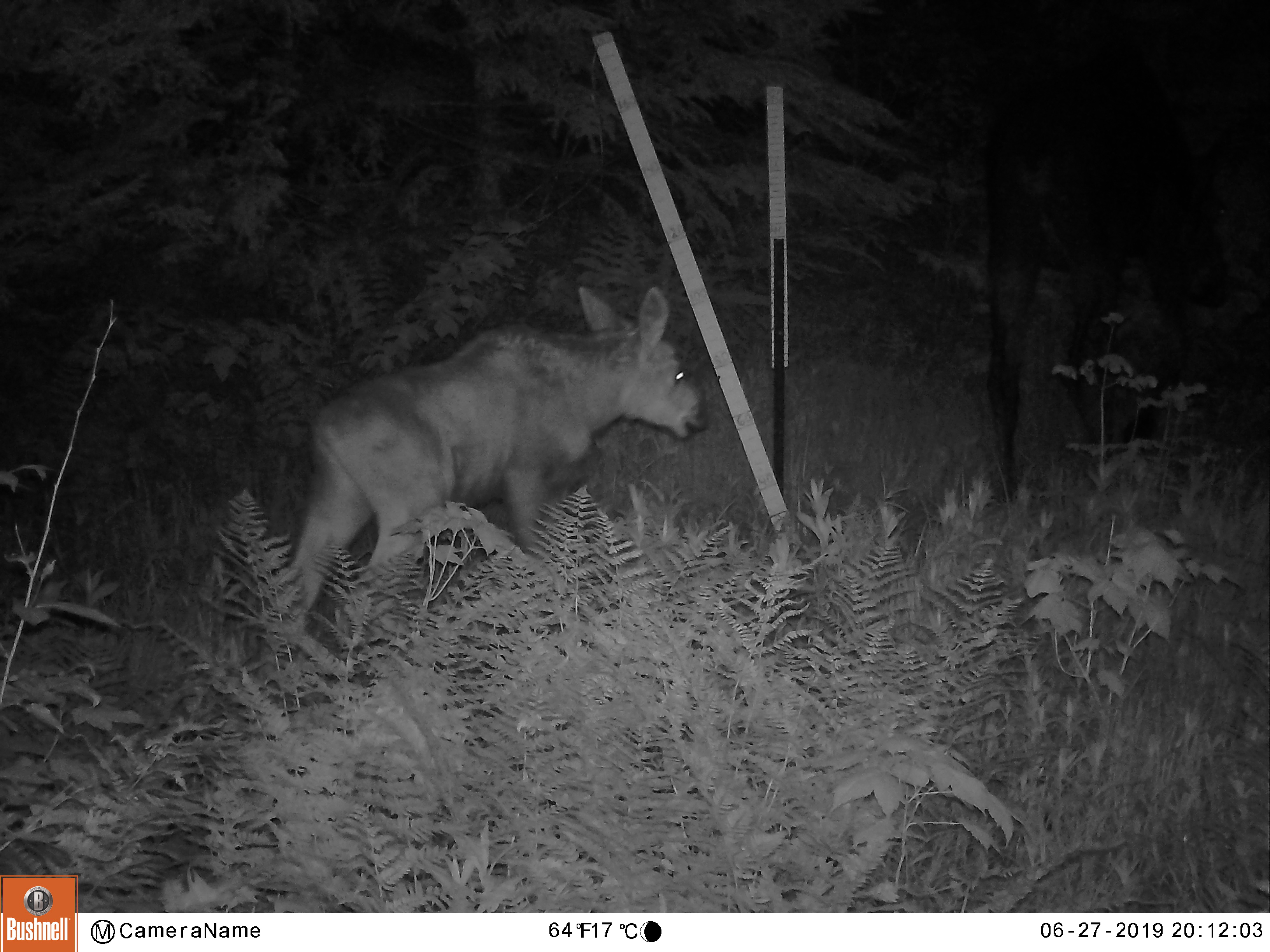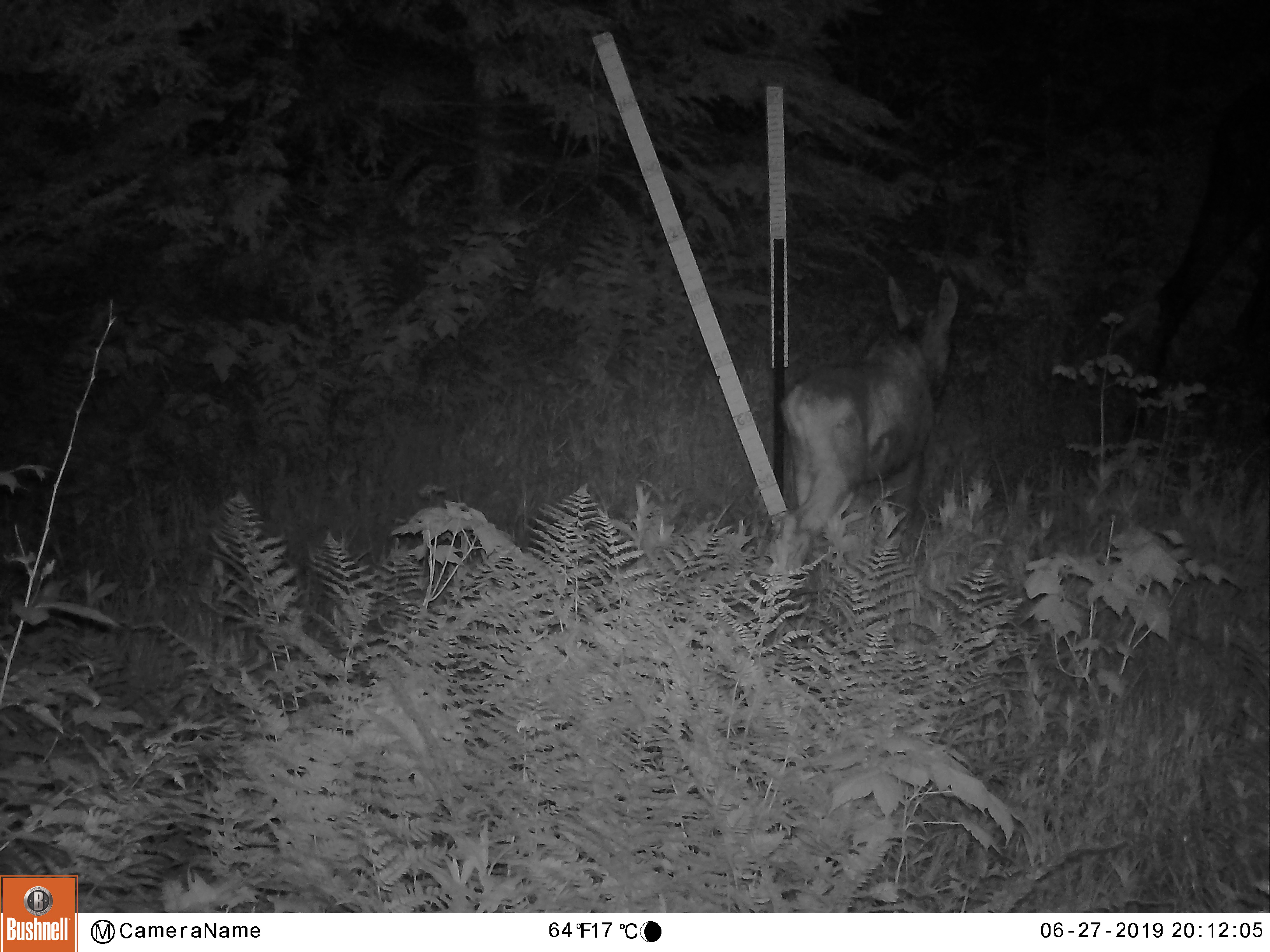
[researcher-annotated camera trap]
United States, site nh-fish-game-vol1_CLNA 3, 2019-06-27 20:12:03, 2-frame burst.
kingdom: Animalia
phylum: Chordata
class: Mammalia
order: Artiodactyla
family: Cervidae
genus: Alces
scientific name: Alces alces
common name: moose